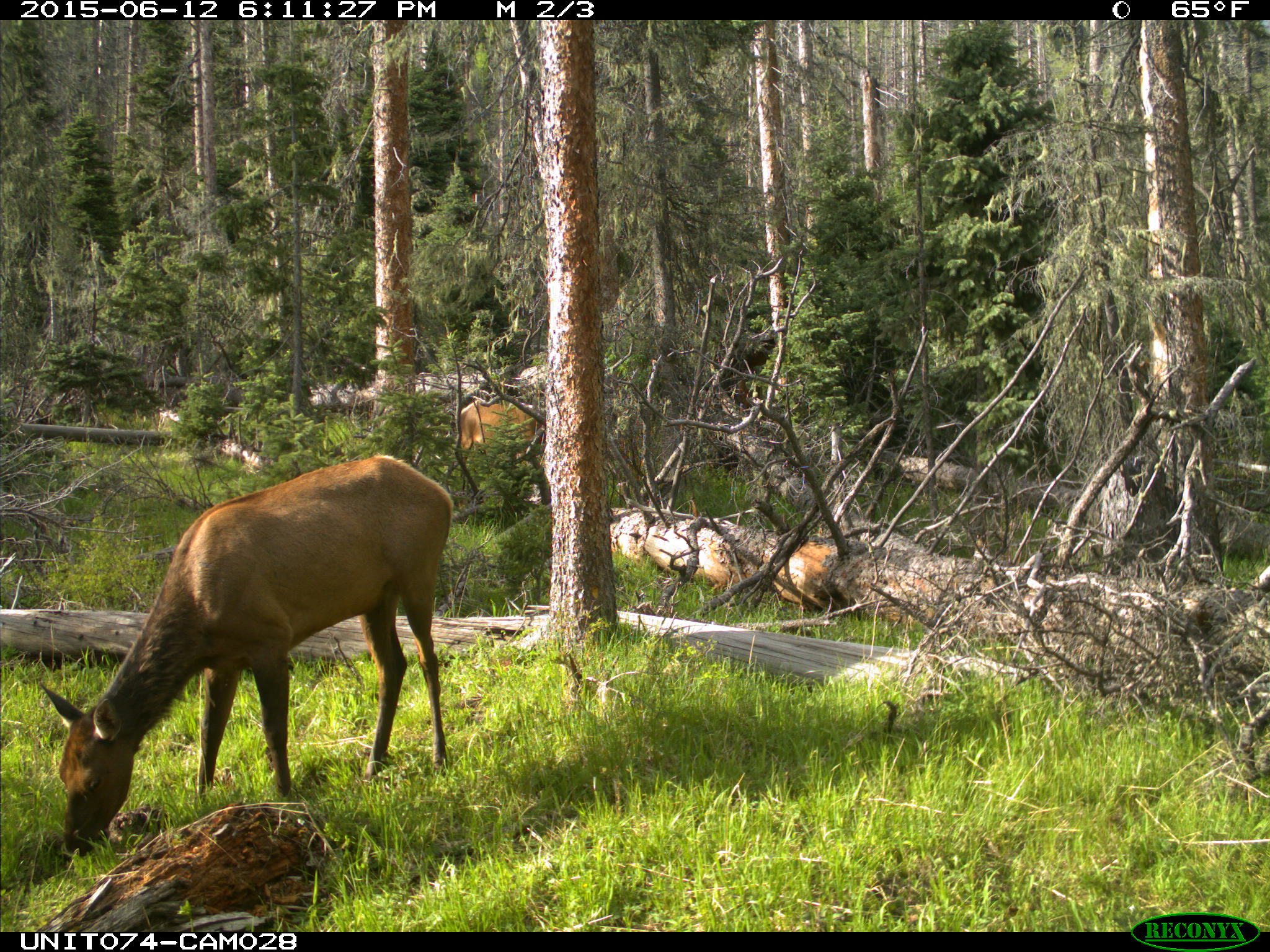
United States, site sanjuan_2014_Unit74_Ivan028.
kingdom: Animalia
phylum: Chordata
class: Mammalia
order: Artiodactyla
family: Cervidae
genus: Cervus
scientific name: Cervus elaphus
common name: red deer